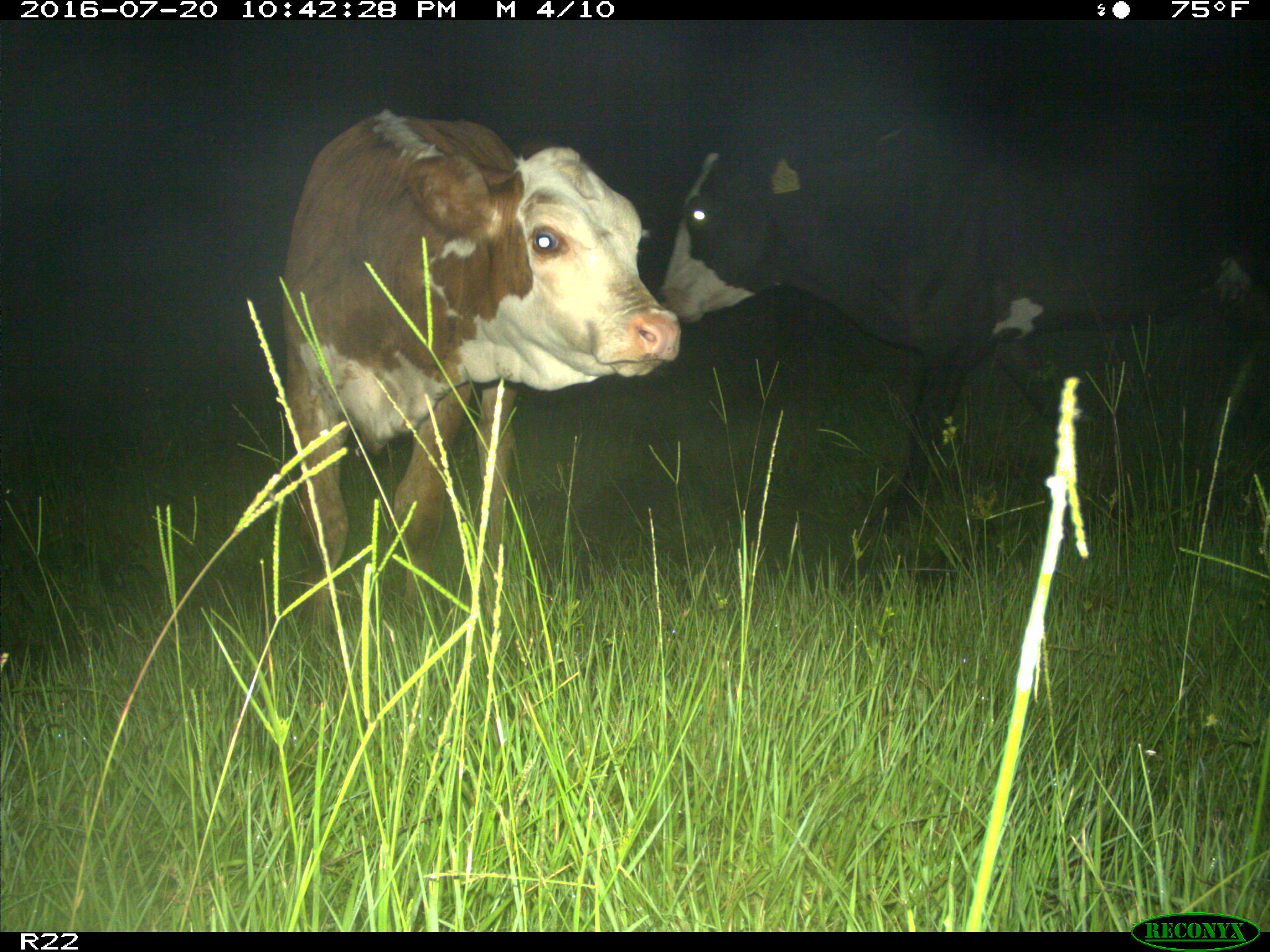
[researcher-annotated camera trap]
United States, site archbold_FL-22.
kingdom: Animalia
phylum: Chordata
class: Mammalia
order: Artiodactyla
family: Bovidae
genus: Bos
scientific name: Bos taurus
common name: domestic cow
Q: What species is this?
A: Bos taurus (domestic cow).